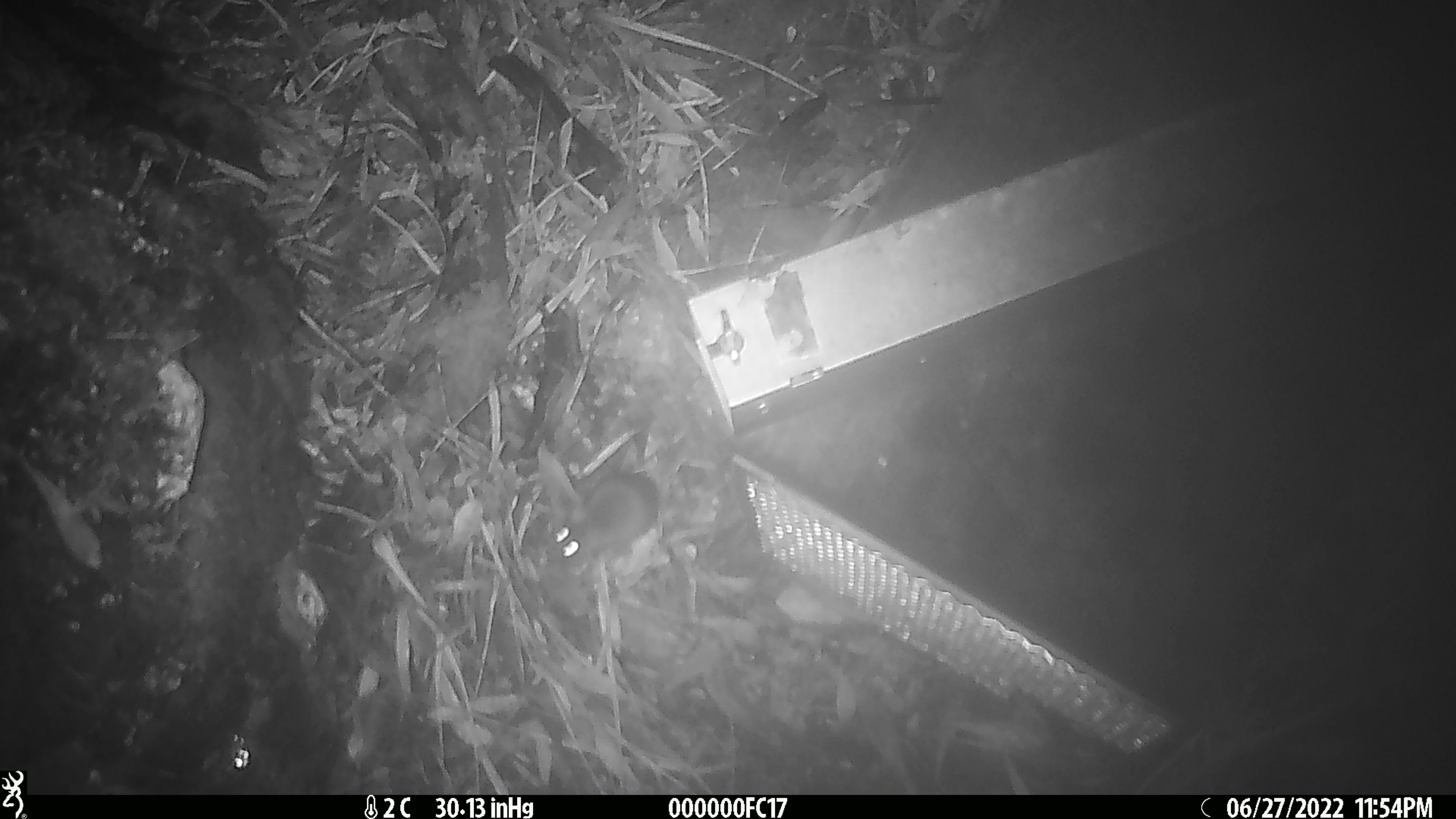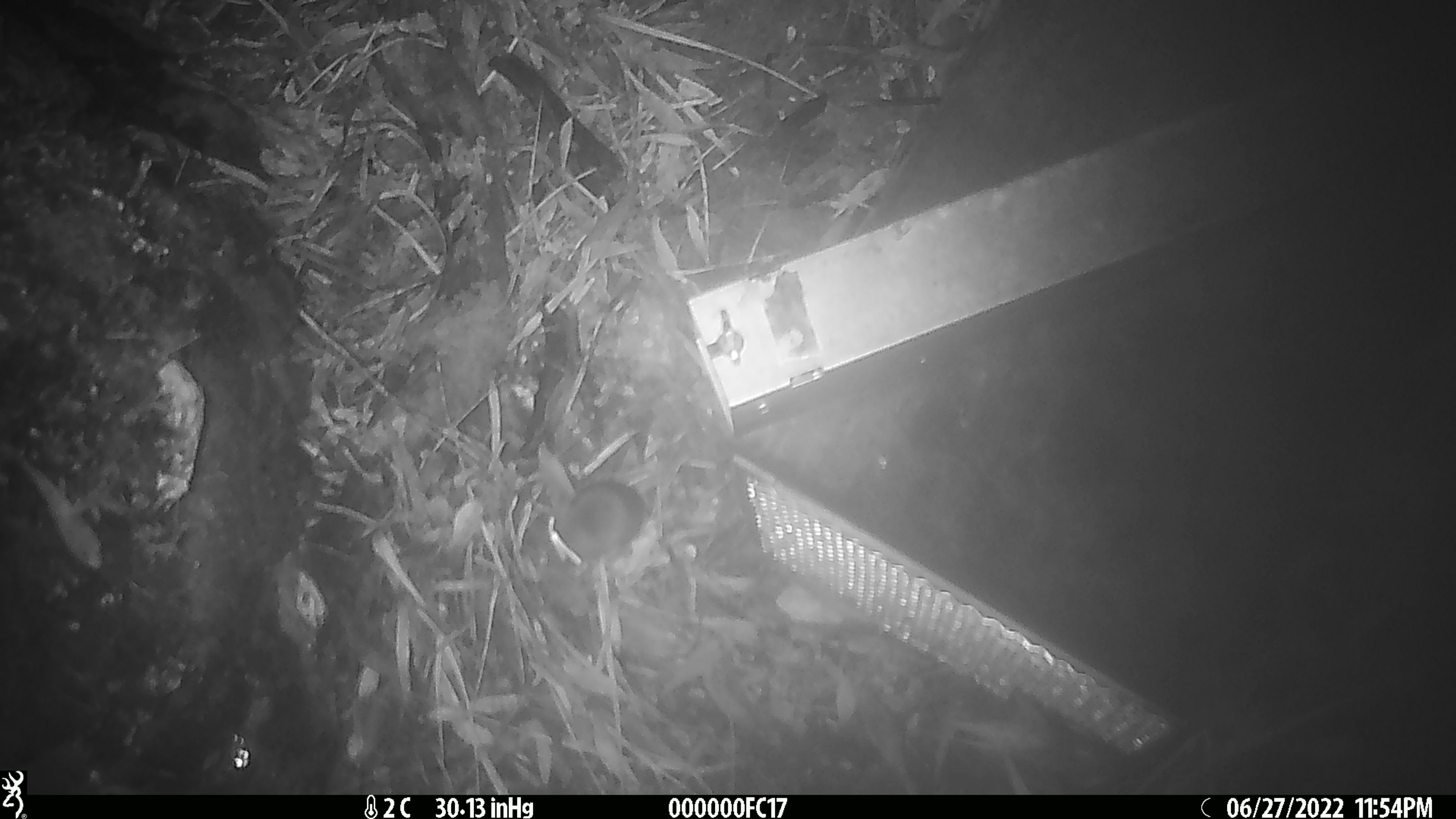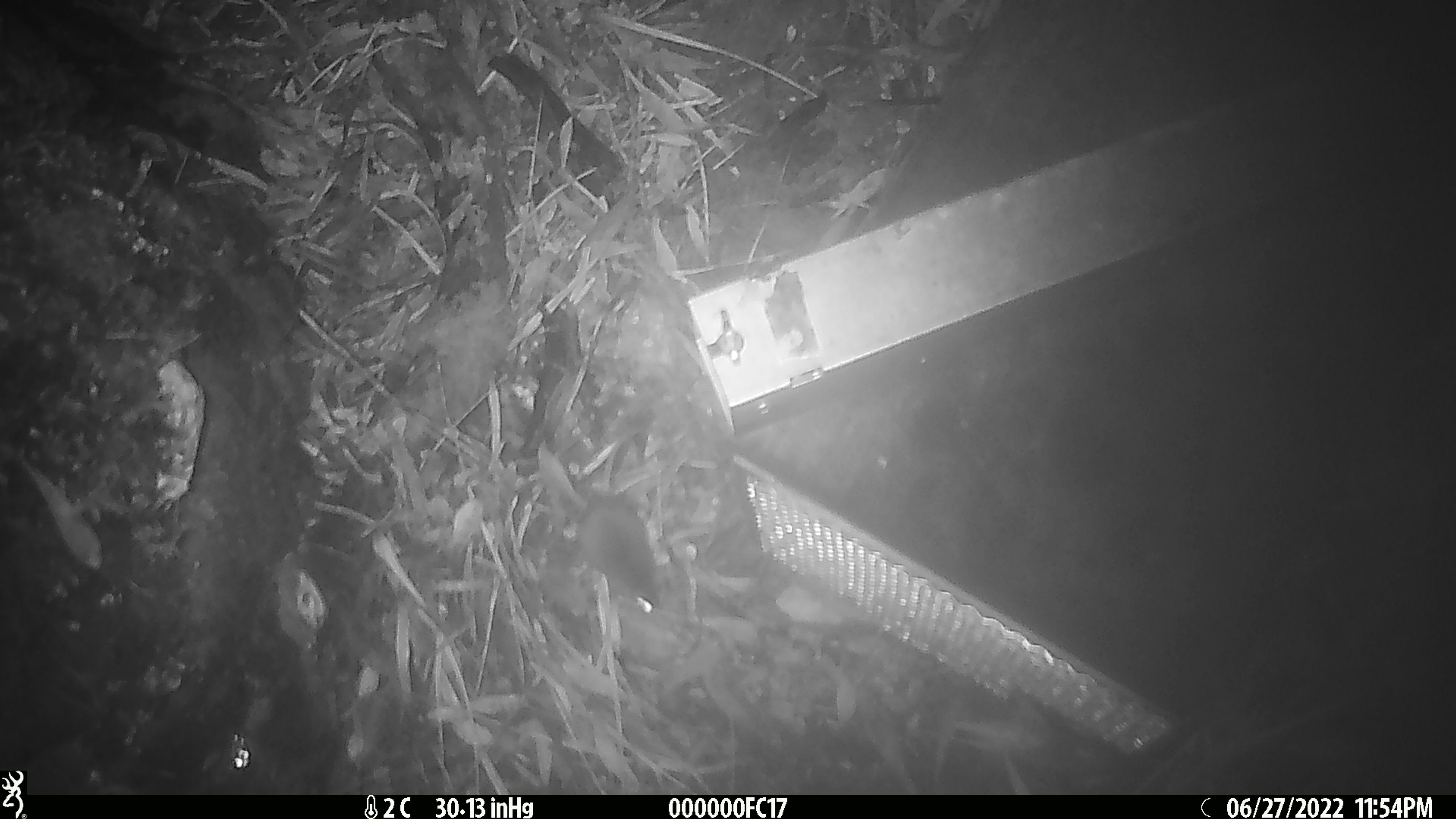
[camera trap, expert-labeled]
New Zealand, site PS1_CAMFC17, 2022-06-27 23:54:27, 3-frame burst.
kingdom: Animalia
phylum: Chordata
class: Mammalia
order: Rodentia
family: Muridae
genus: Mus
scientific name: Mus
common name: mouse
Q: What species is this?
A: Mouse (Mus).